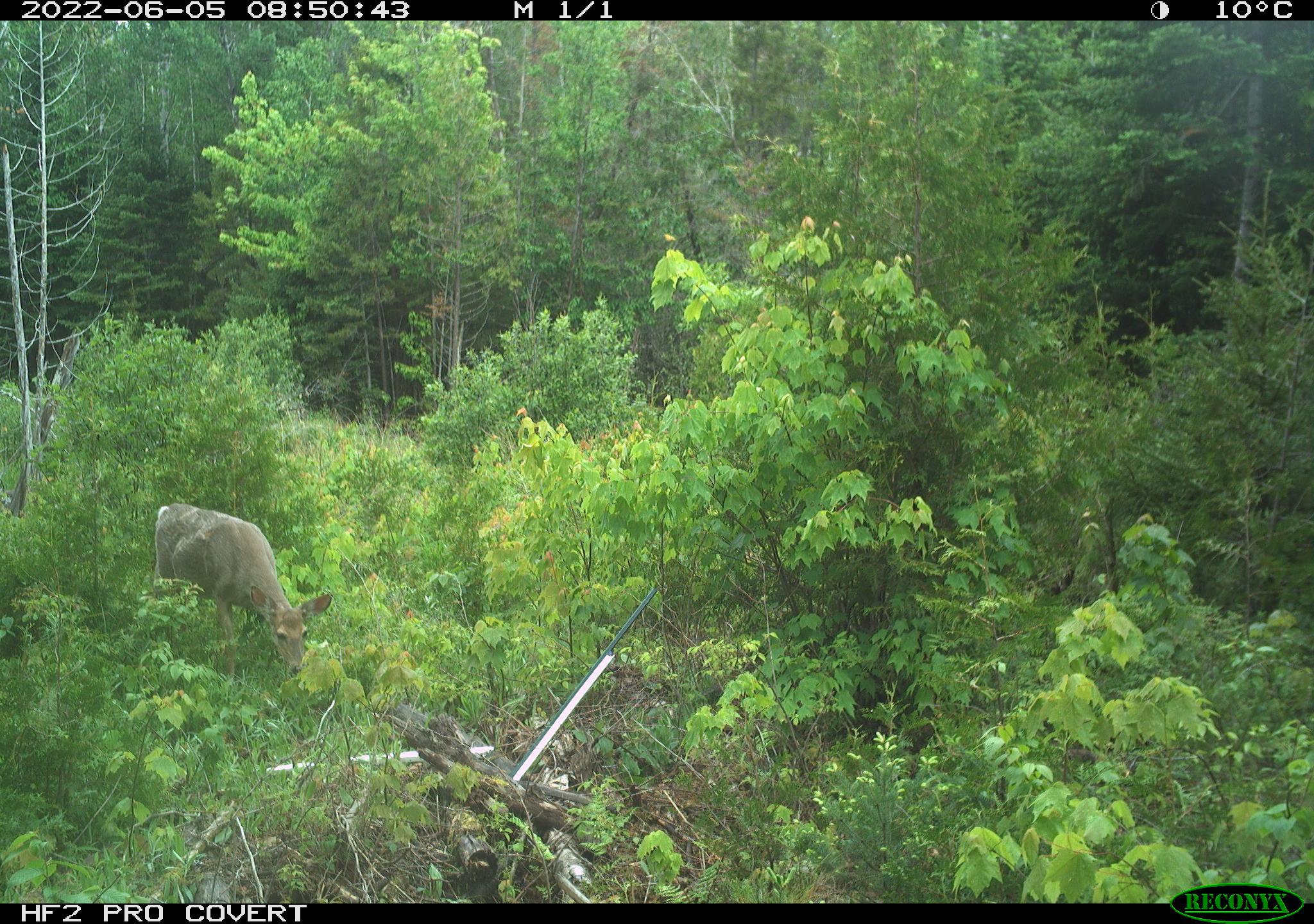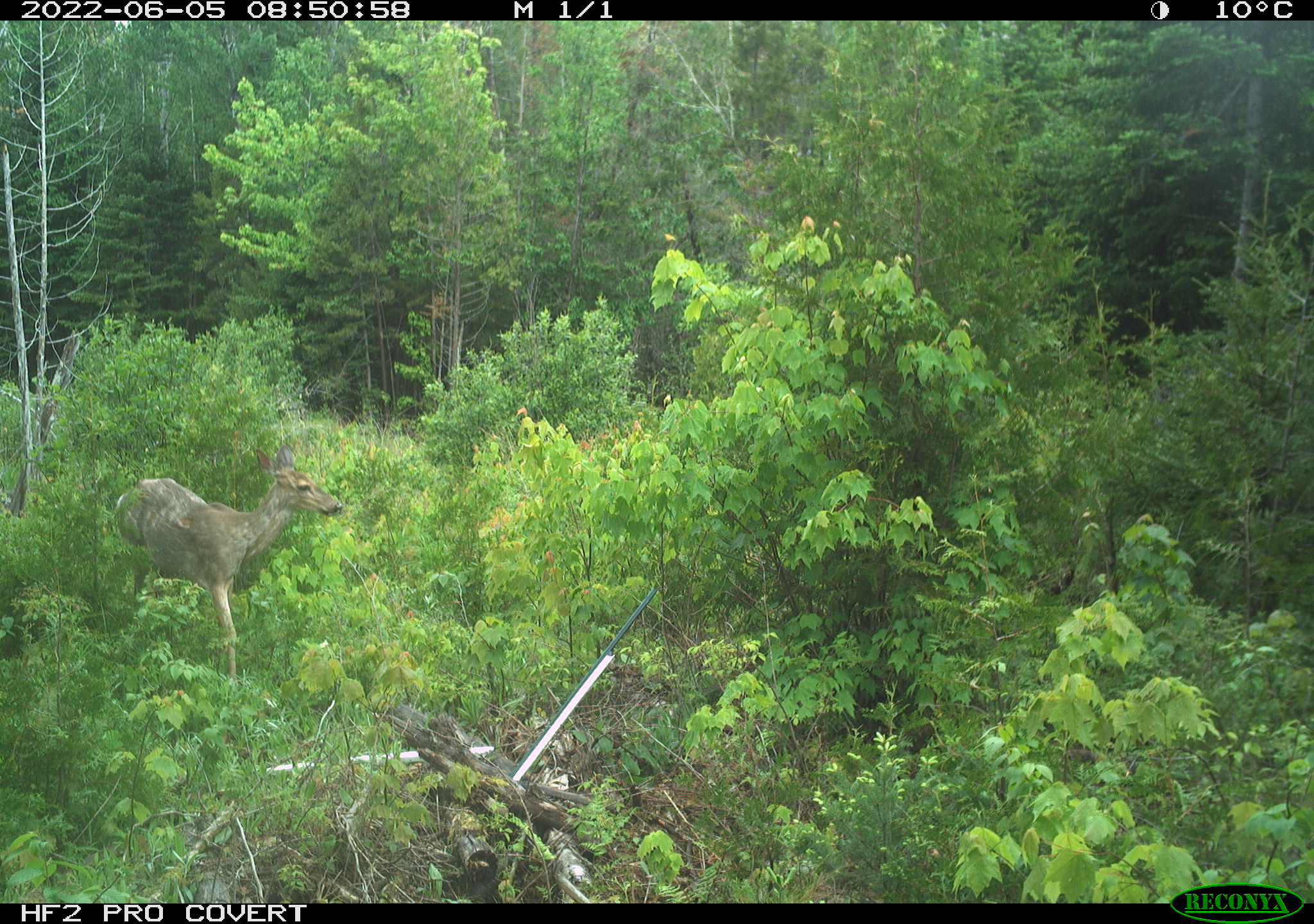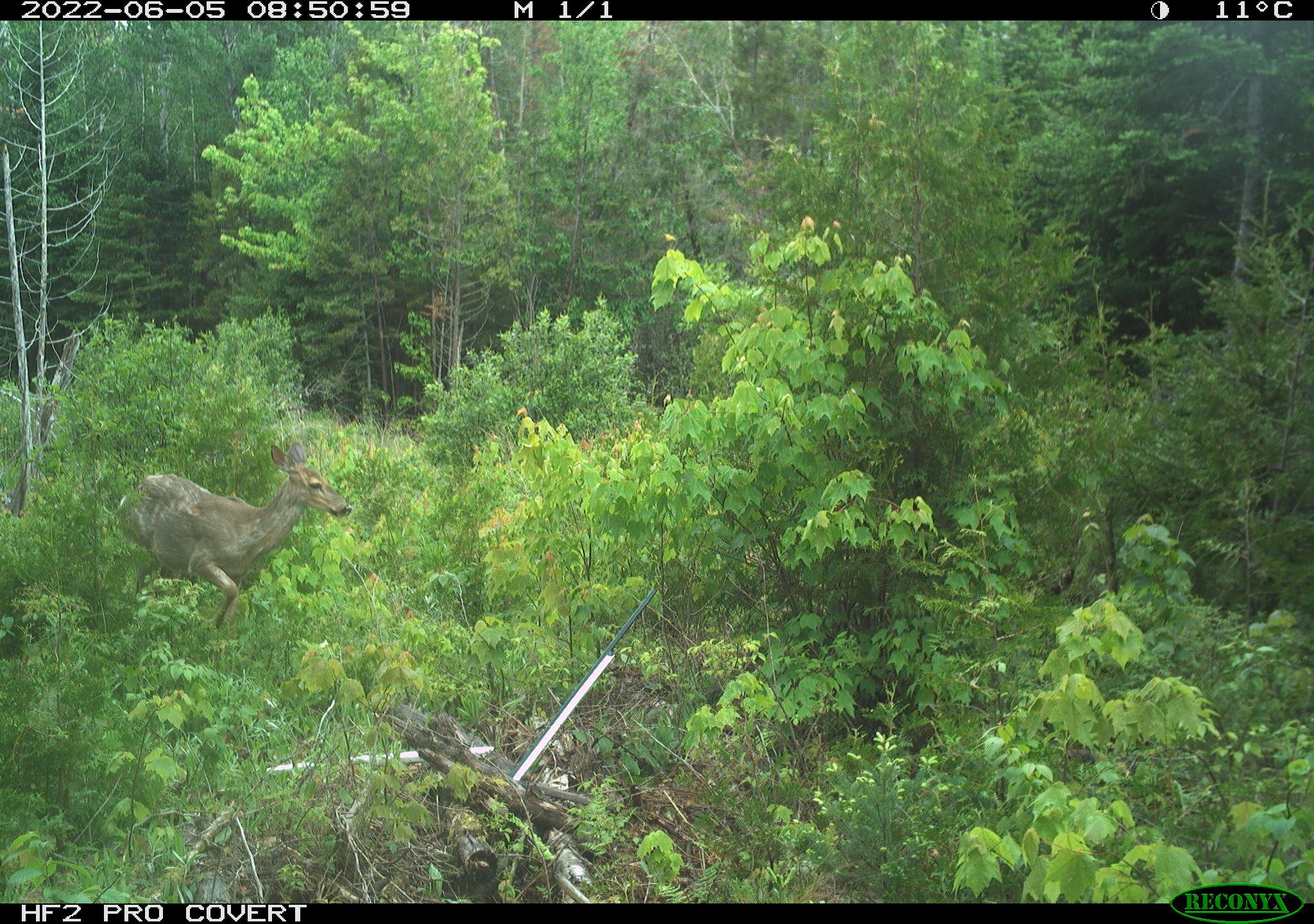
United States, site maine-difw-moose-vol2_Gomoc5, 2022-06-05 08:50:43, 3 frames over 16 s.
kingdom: Animalia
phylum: Chordata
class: Mammalia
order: Artiodactyla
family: Cervidae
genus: Odocoileus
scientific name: Odocoileus virginianus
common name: white-tailed deer